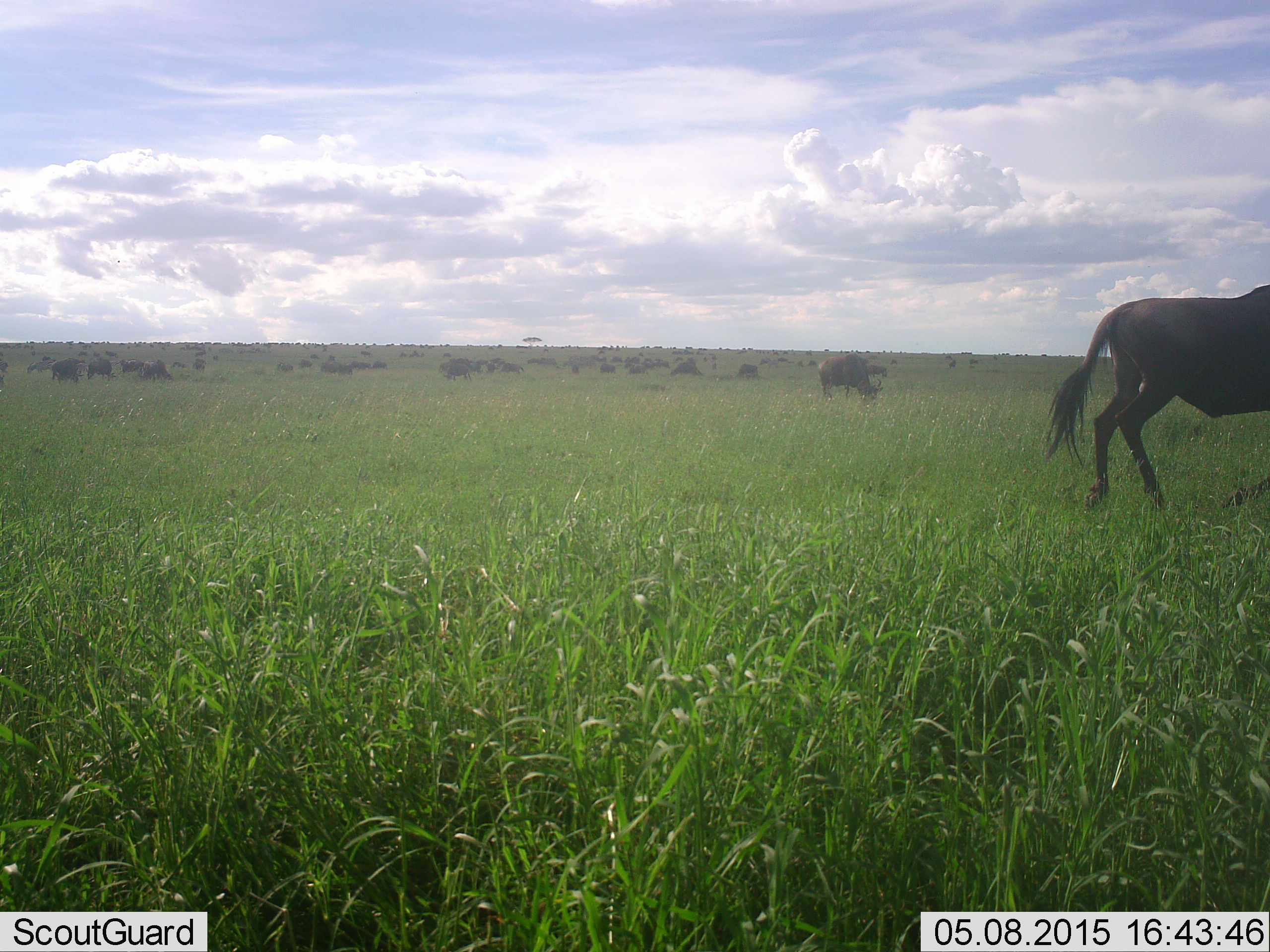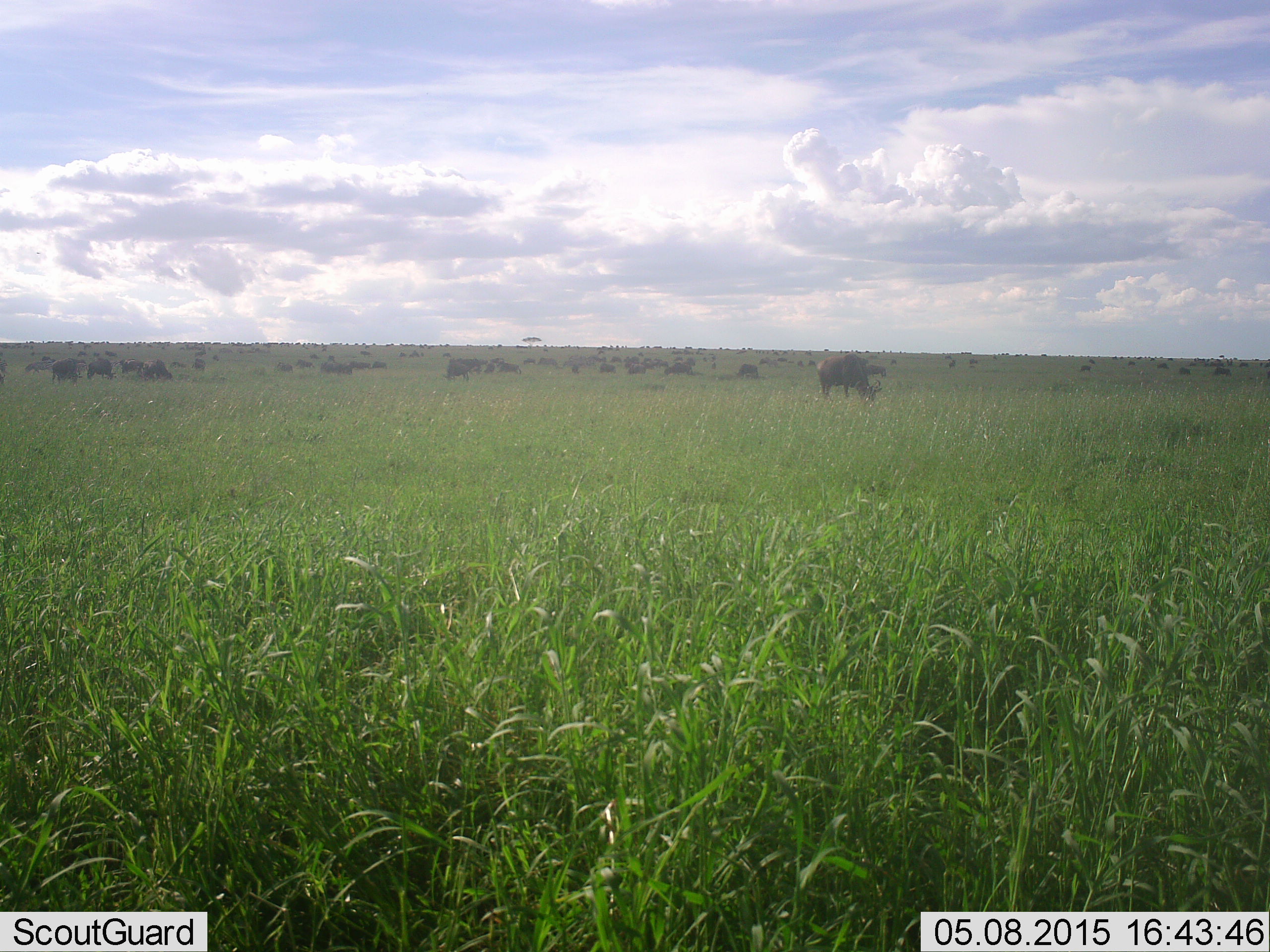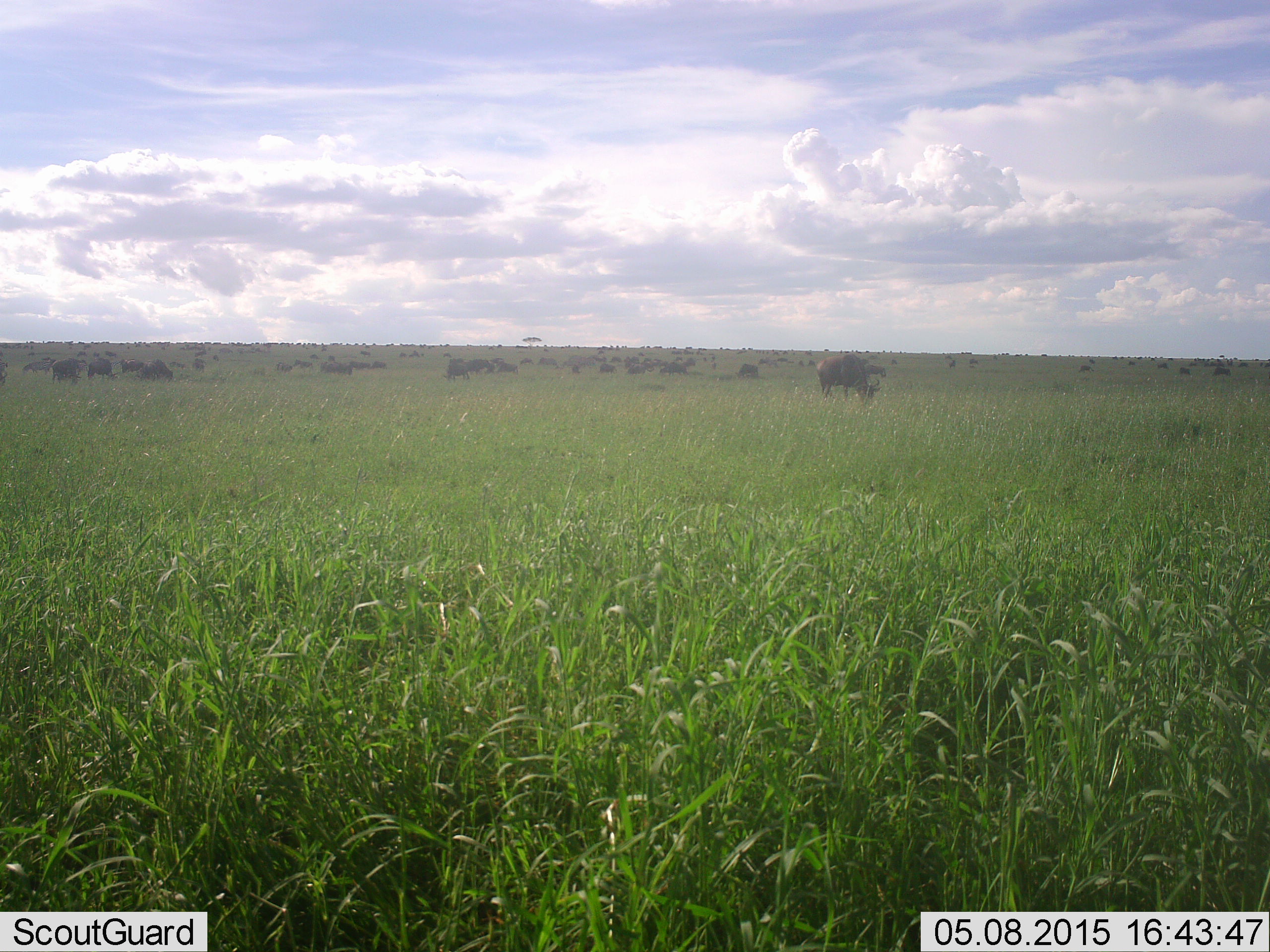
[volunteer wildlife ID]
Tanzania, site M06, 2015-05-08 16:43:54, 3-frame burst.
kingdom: Animalia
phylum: Chordata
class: Mammalia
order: Artiodactyla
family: Bovidae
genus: Connochaetes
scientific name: Connochaetes taurinus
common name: blue wildebeest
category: wildebeest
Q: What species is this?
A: Wildebeest (blue wildebeest) (Connochaetes taurinus).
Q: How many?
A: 11-50.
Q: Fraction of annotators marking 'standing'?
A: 70%.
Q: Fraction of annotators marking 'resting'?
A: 0%.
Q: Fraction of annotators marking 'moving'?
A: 100%.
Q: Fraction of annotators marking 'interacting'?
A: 0%.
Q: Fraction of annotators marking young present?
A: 0%.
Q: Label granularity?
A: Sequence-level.